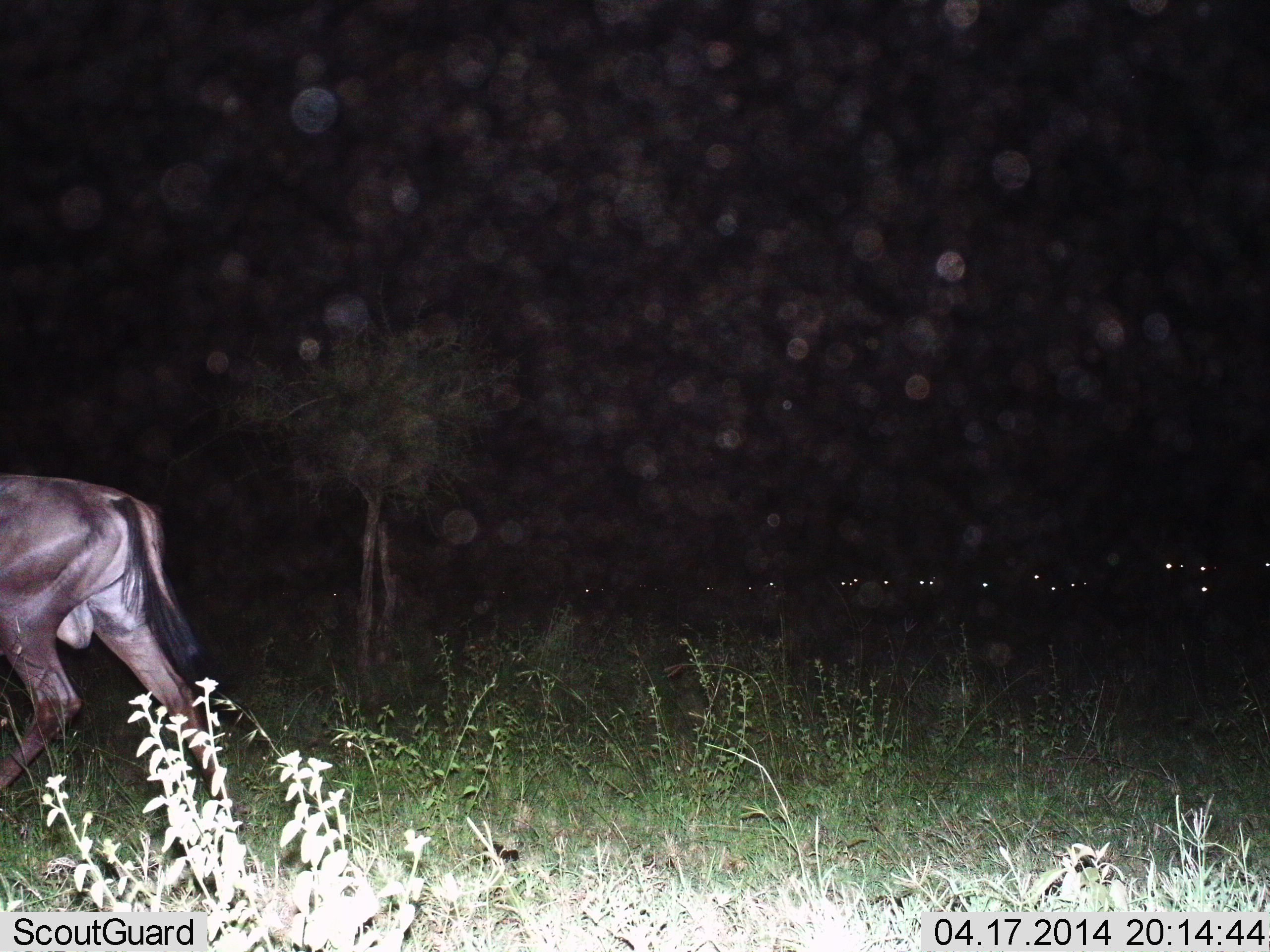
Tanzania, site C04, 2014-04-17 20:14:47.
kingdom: Animalia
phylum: Chordata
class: Mammalia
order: Artiodactyla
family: Bovidae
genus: Connochaetes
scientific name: Connochaetes taurinus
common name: blue wildebeest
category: wildebeest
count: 1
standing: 26%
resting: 8%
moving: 90%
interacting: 3%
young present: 0%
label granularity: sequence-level